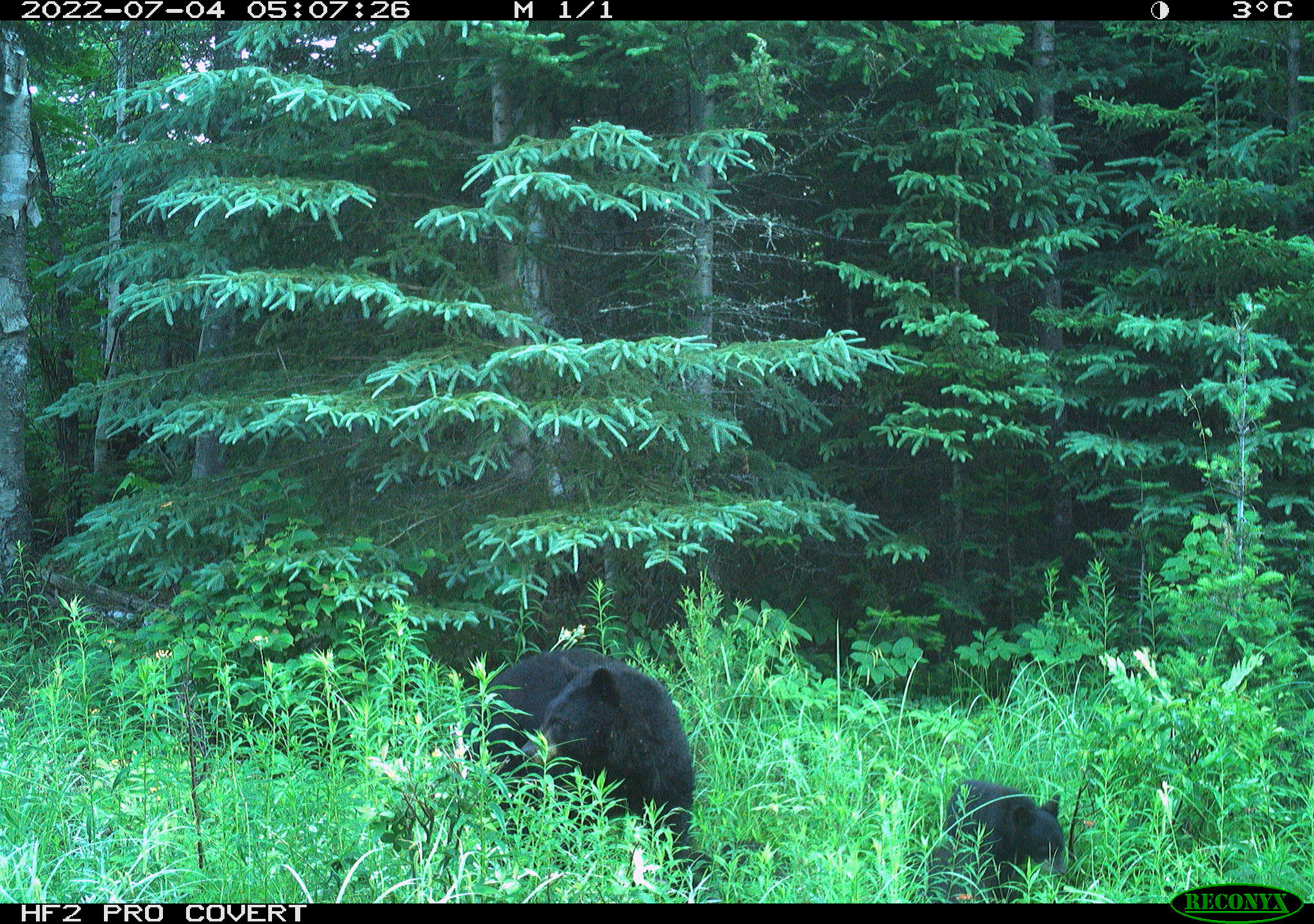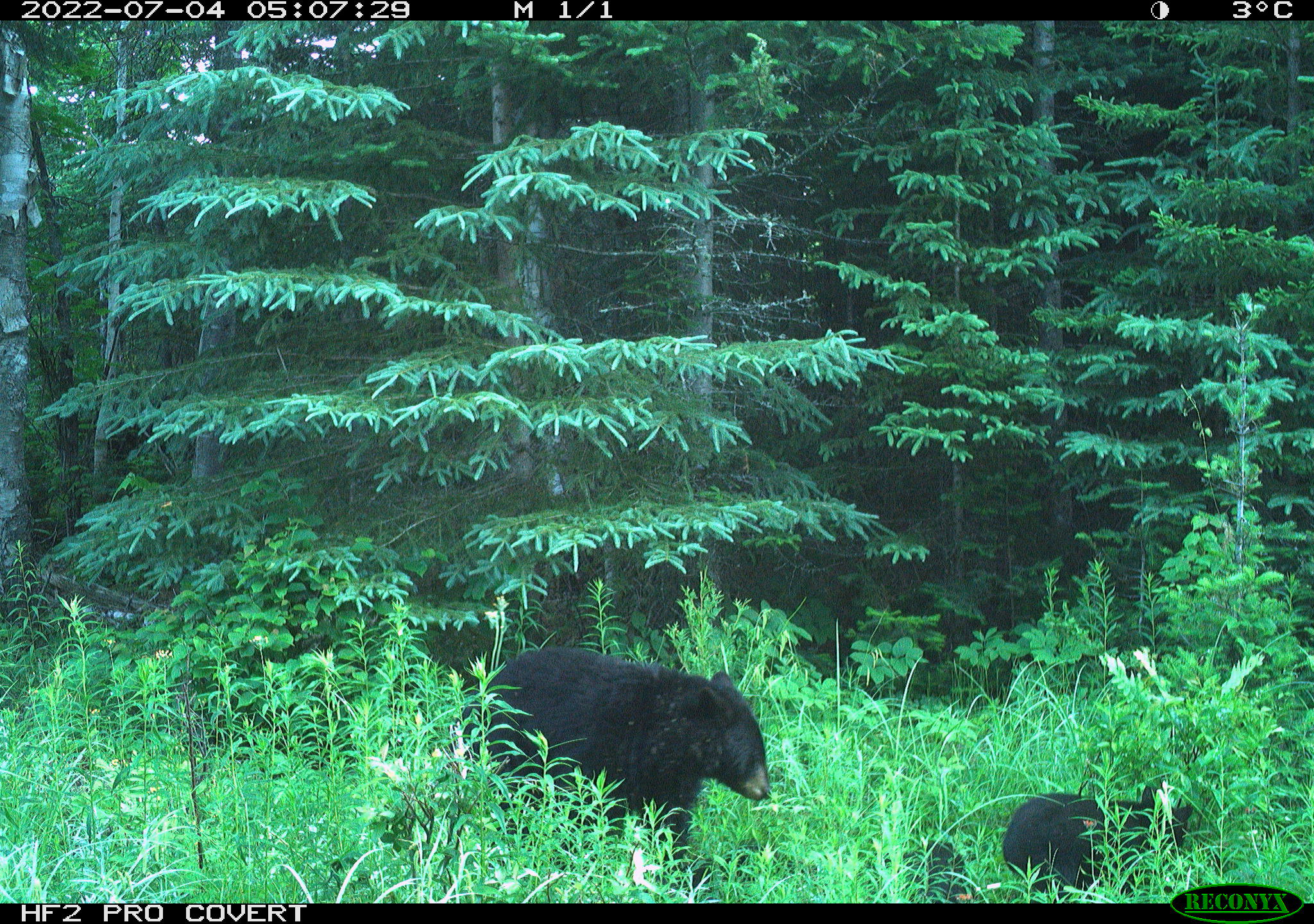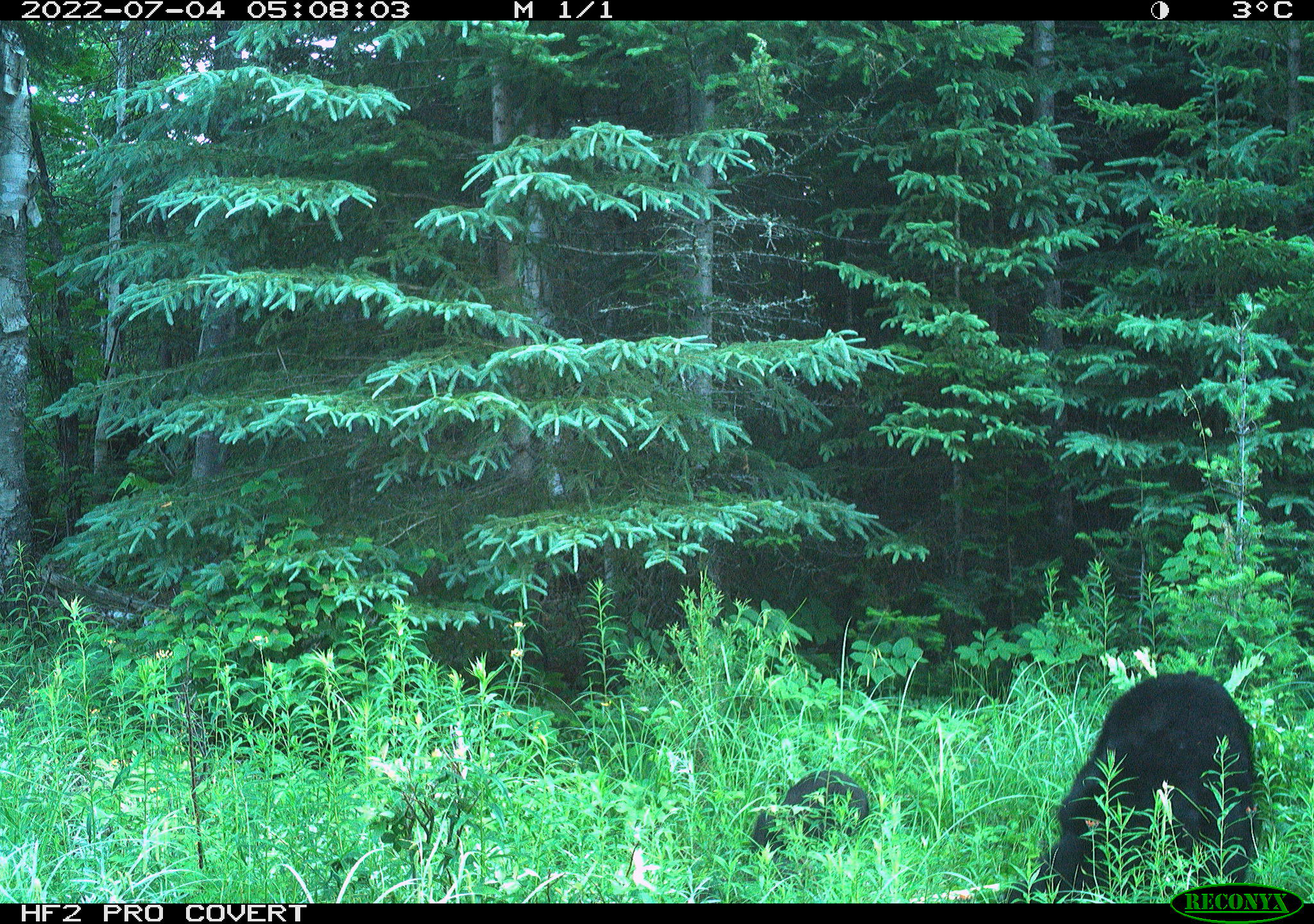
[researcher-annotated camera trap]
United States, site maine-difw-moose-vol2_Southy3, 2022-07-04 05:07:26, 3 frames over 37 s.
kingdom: Animalia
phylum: Chordata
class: Mammalia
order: Carnivora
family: Ursidae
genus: Ursus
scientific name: Ursus americanus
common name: black bear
Black bear (Ursus americanus).